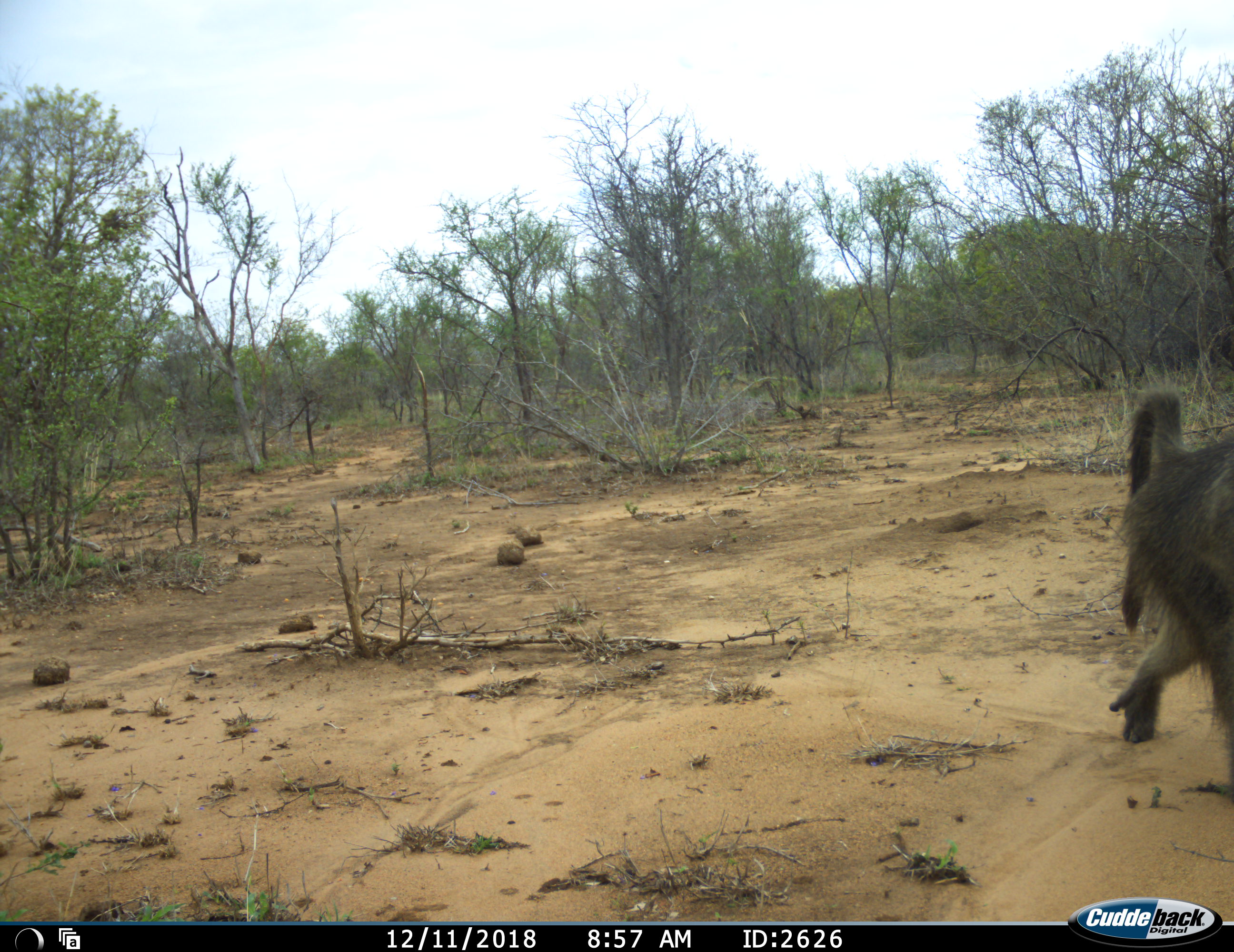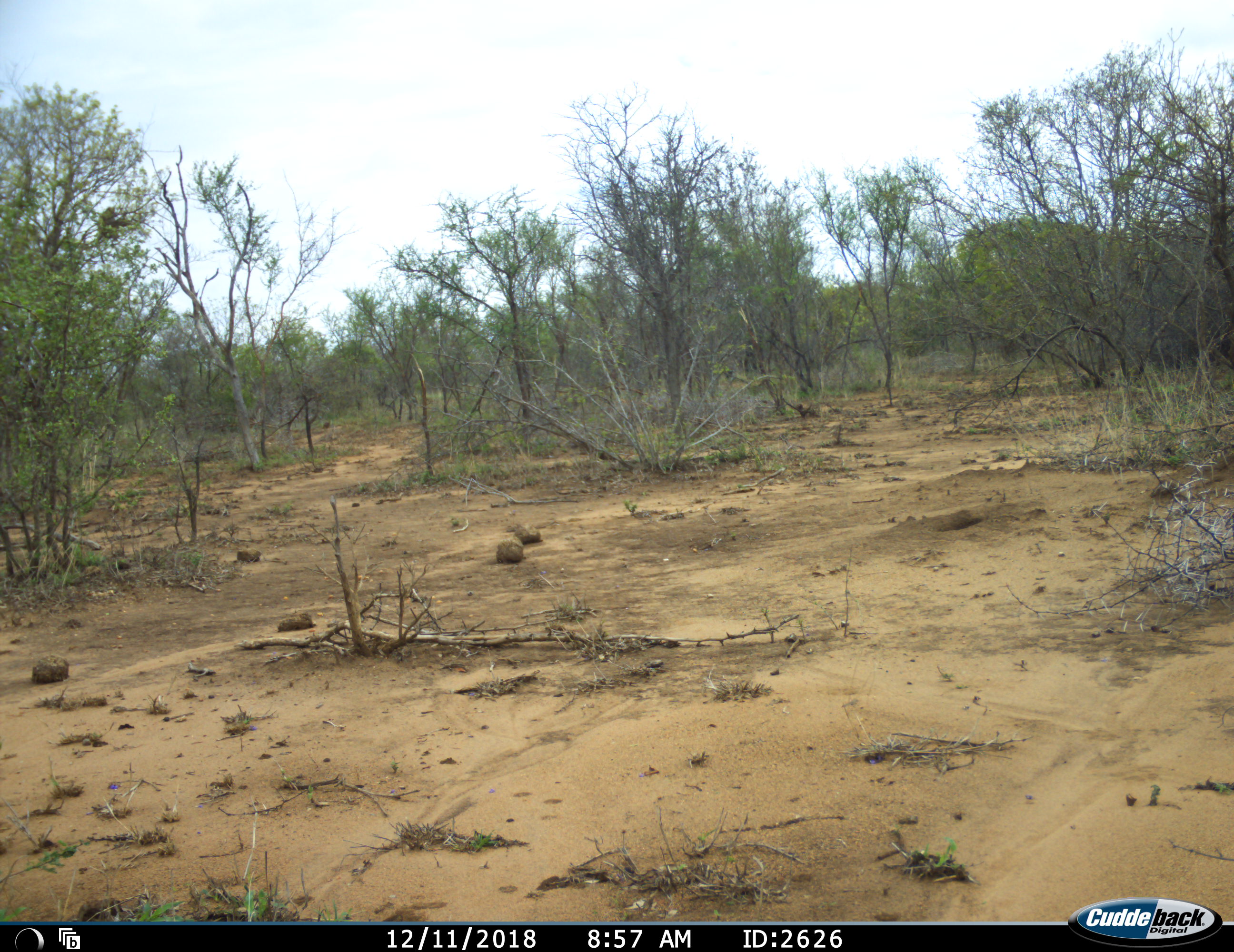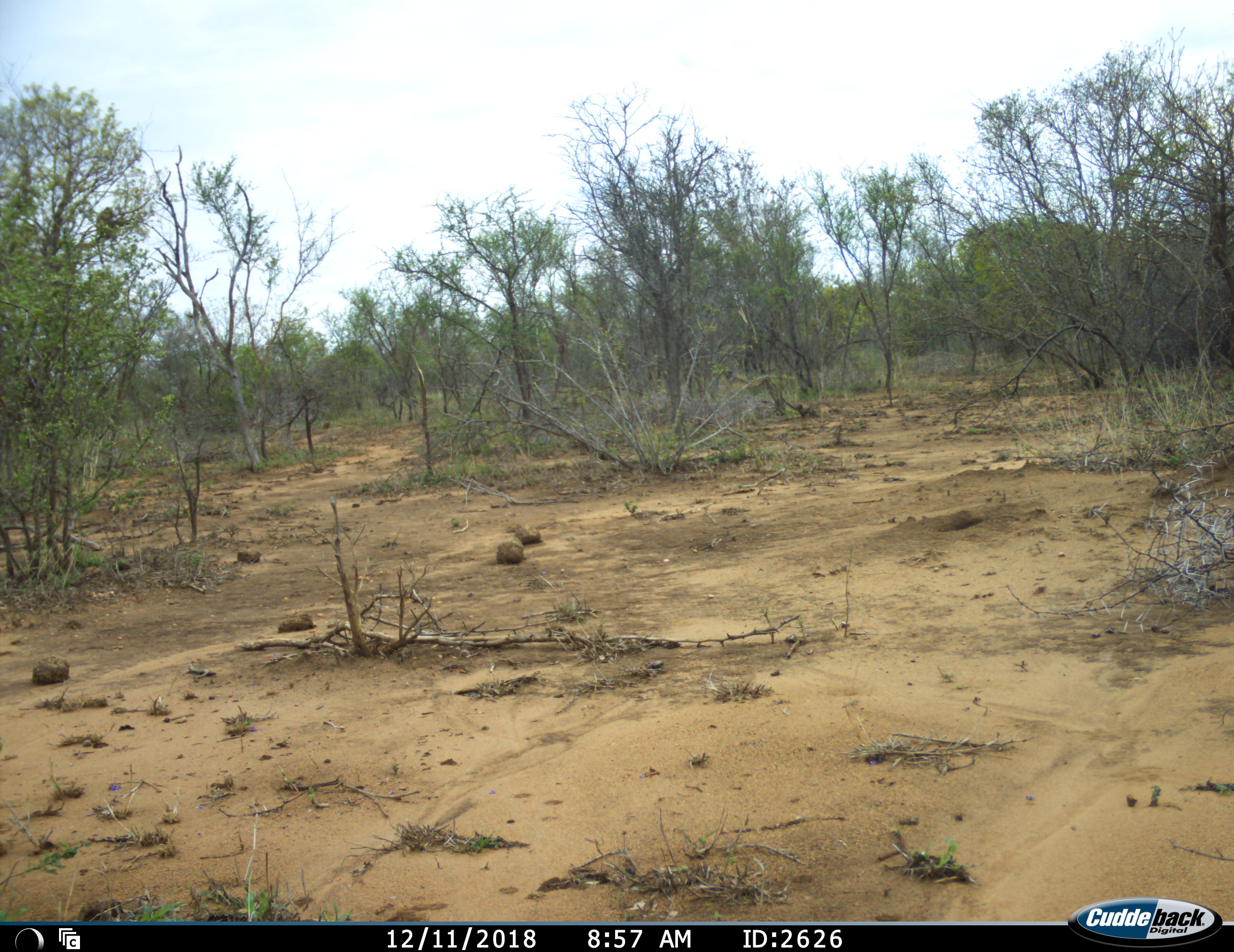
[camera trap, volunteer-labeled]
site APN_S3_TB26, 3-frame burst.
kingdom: Animalia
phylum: Chordata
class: Mammalia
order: Primates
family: Cercopithecidae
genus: Papio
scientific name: Papio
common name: baboon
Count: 1.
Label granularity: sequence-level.